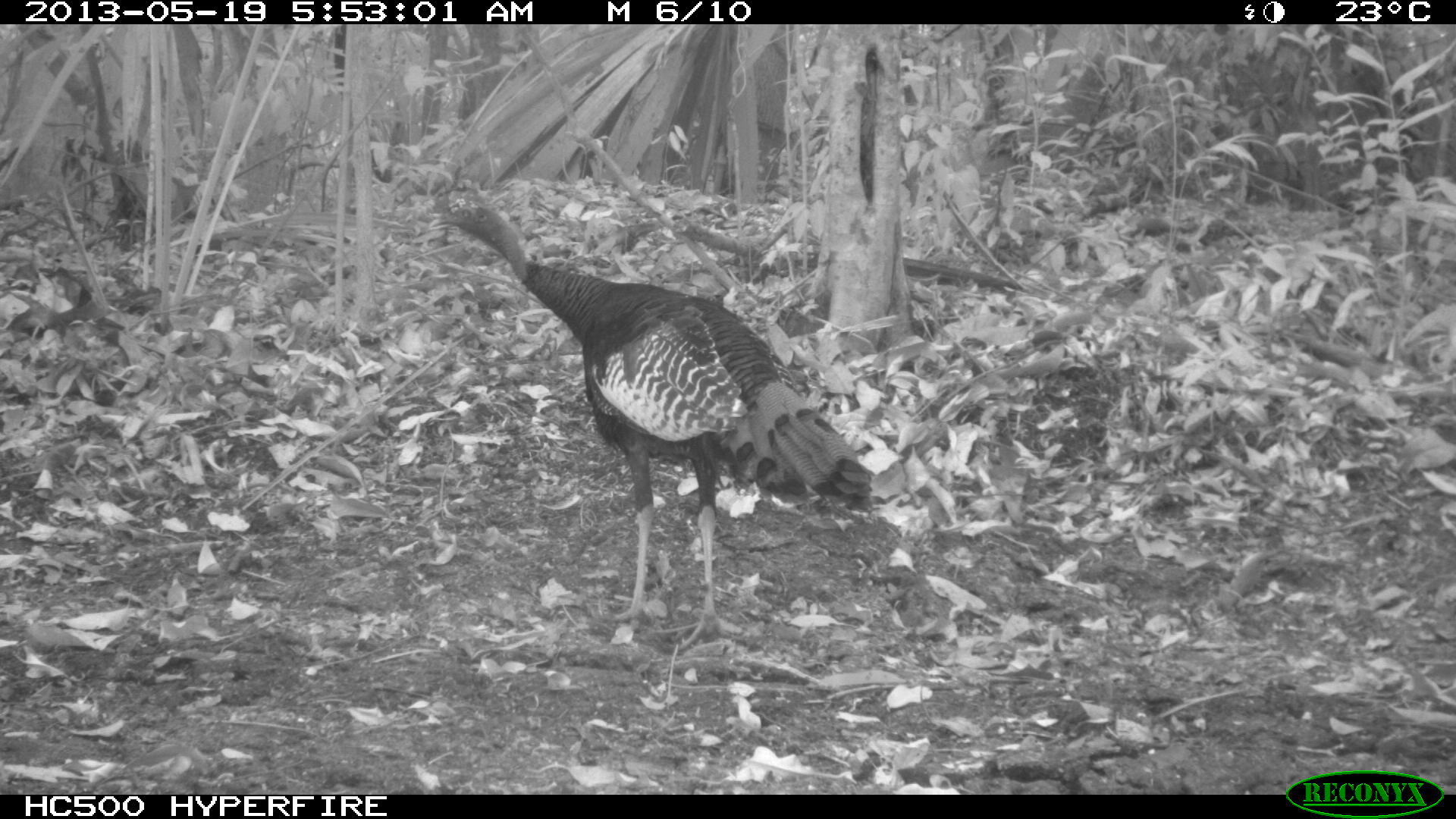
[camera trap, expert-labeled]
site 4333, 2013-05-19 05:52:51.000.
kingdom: Animalia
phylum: Chordata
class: Aves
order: Galliformes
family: Phasianidae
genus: Meleagris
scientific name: Meleagris ocellata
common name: ocellated turkey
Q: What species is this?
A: Meleagris ocellata (ocellated turkey).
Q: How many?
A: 1.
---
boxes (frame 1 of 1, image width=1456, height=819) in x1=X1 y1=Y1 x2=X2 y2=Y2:
meleagris ocellata: x1=430 y1=204 x2=872 y2=649